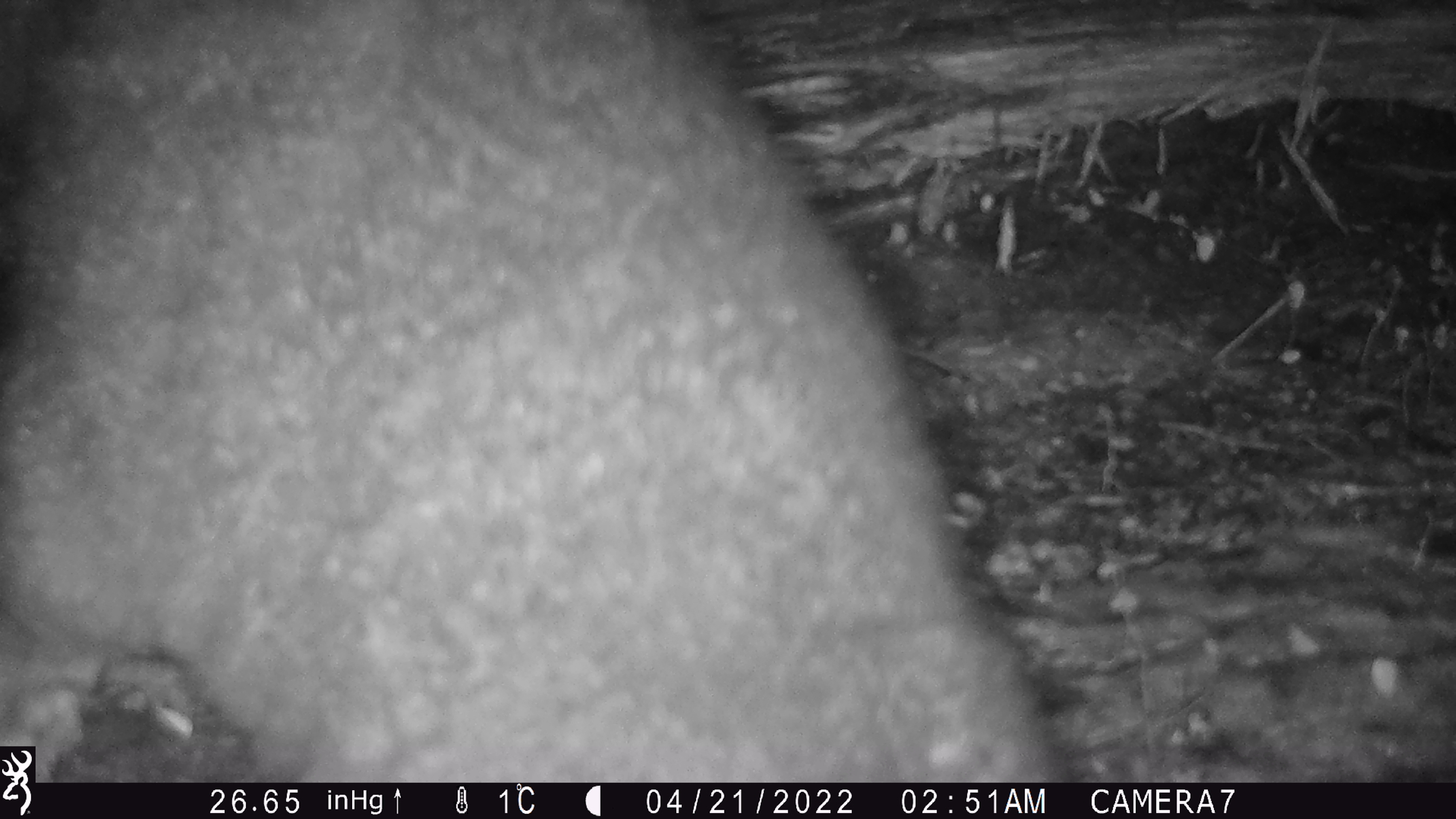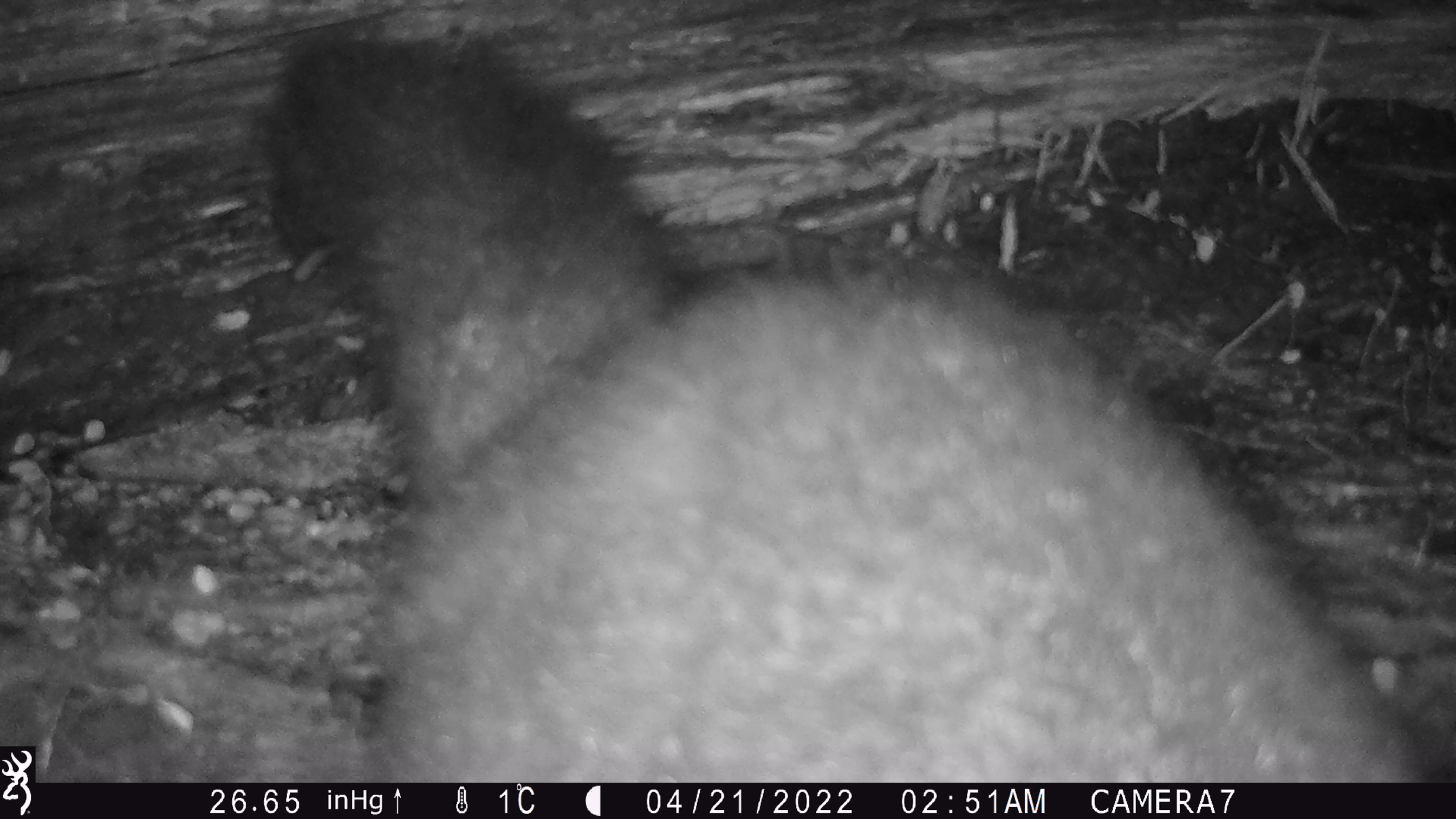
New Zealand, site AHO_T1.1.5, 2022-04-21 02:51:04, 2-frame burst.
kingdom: Animalia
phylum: Chordata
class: Mammalia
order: Diprotodontia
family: Phalangeridae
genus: Trichosurus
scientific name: Trichosurus vulpecula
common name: common brushtail possum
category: possum